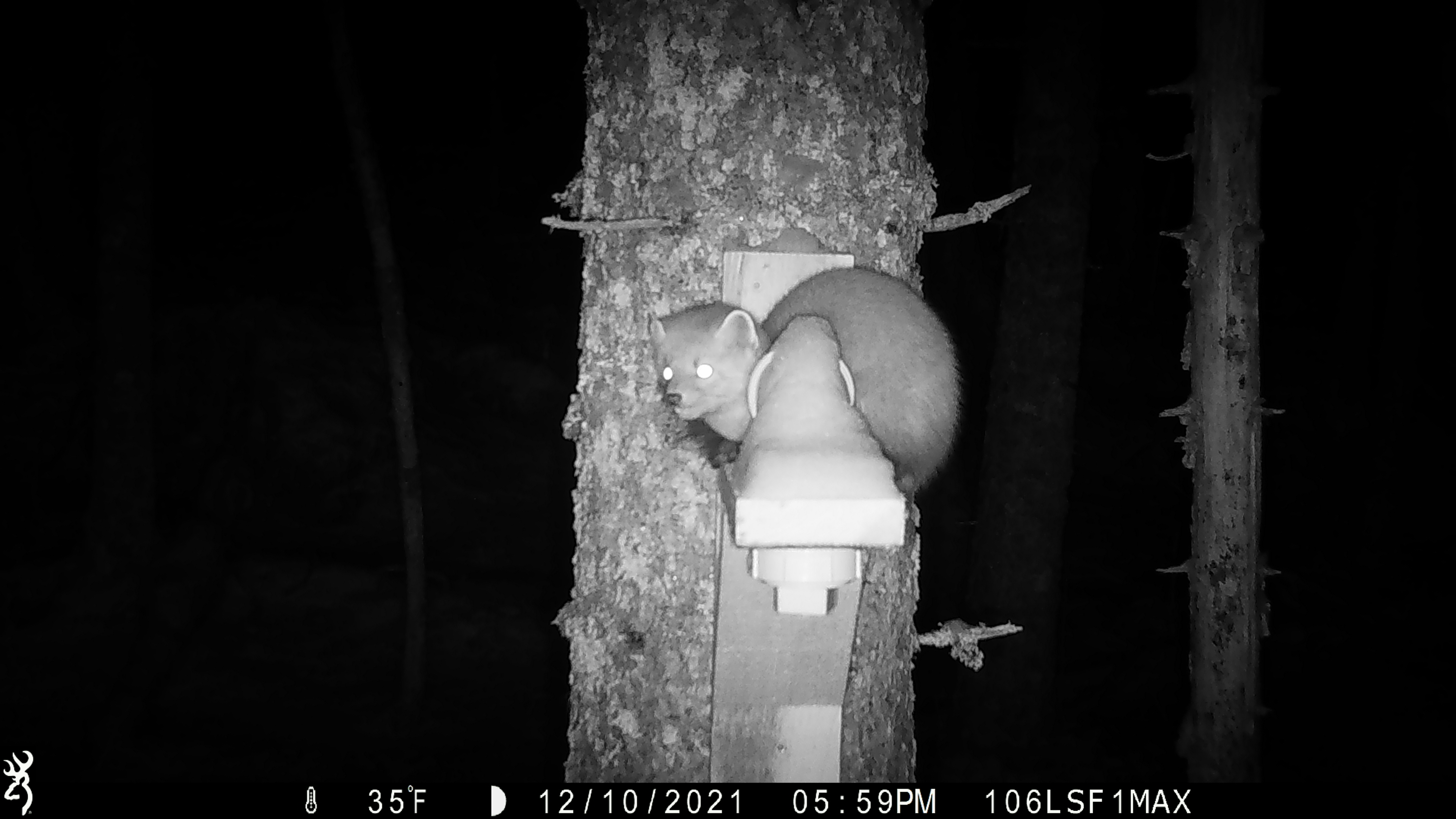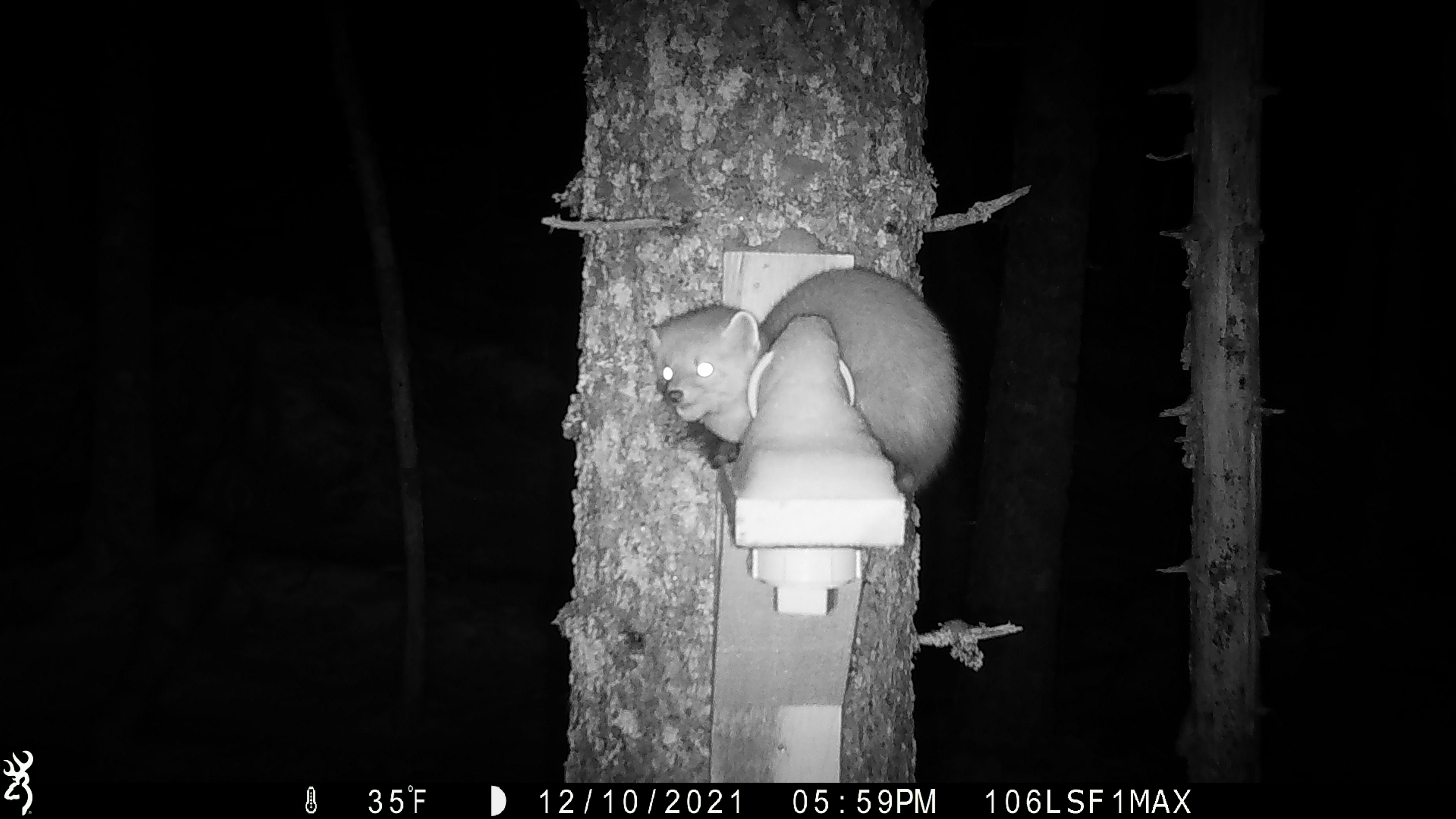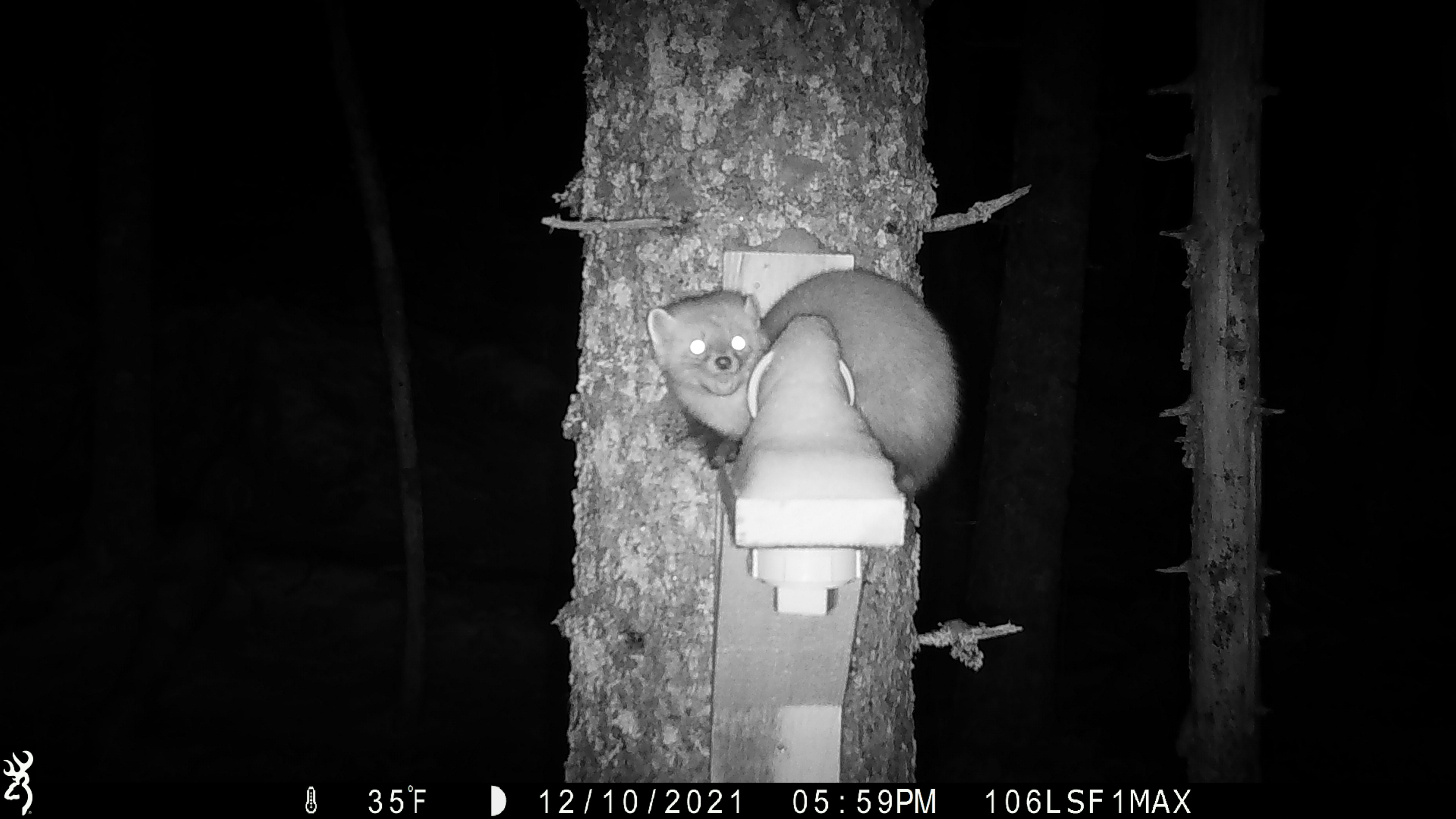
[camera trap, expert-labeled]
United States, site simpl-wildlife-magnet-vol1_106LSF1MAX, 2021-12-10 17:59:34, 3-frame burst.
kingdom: Animalia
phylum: Chordata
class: Mammalia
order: Carnivora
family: Mustelidae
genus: Martes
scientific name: Martes americana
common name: american marten